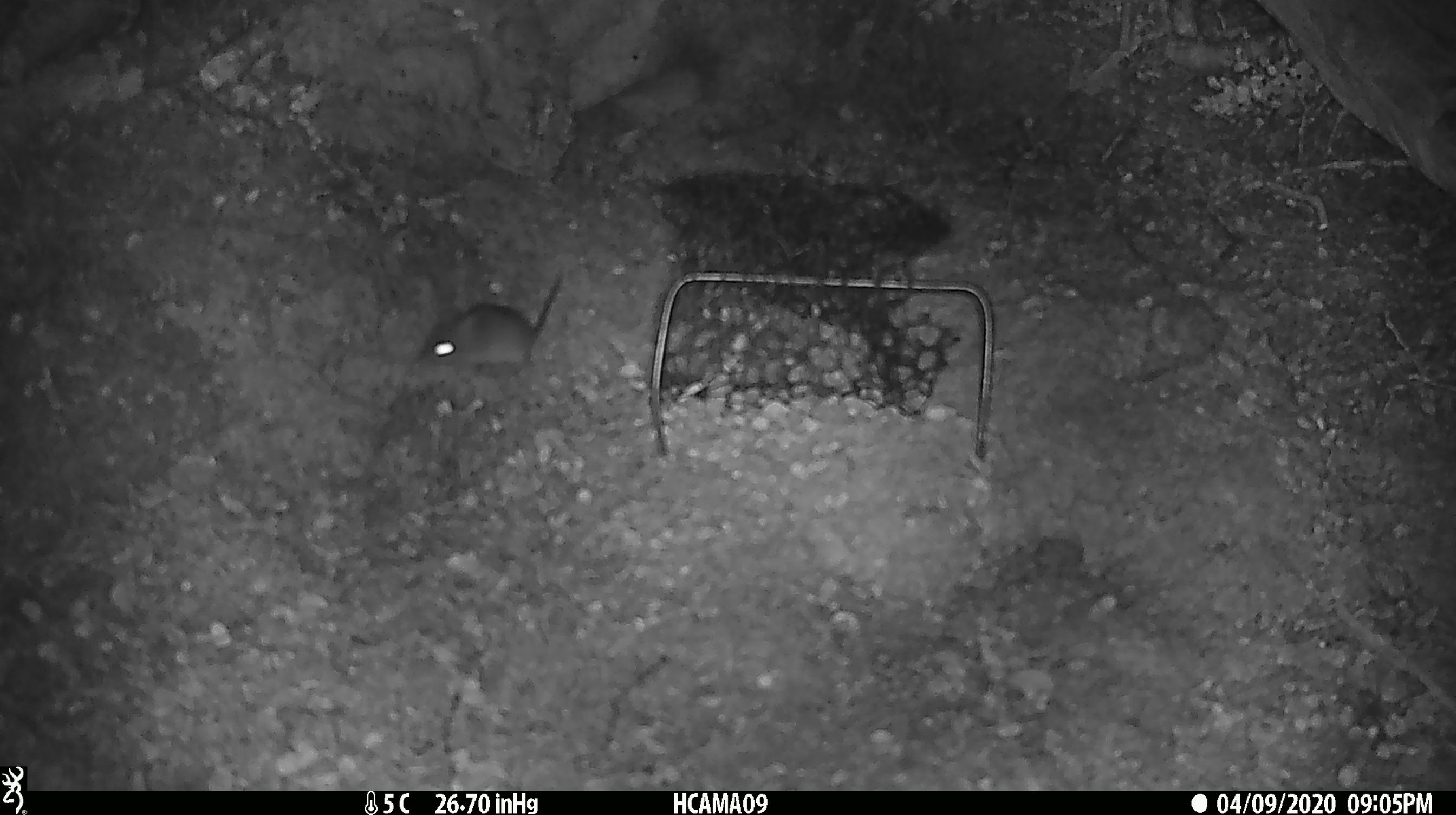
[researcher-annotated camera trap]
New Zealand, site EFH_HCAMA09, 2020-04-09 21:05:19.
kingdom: Animalia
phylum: Chordata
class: Mammalia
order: Rodentia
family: Muridae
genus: Mus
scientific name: Mus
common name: mouse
Mouse (Mus).